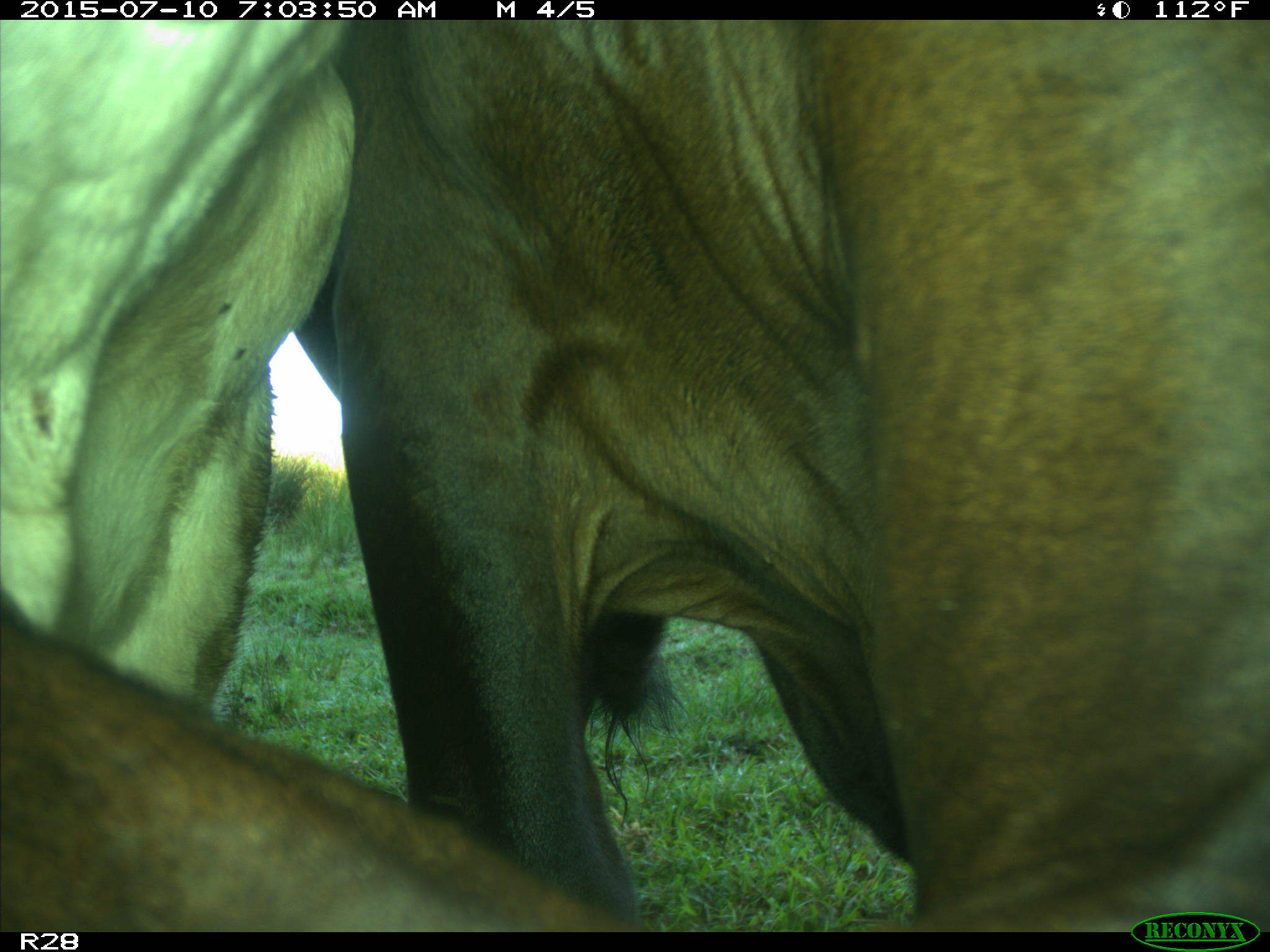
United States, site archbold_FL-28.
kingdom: Animalia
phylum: Chordata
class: Mammalia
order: Artiodactyla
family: Bovidae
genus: Bos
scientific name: Bos taurus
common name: domestic cow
Bos taurus (domestic cow).